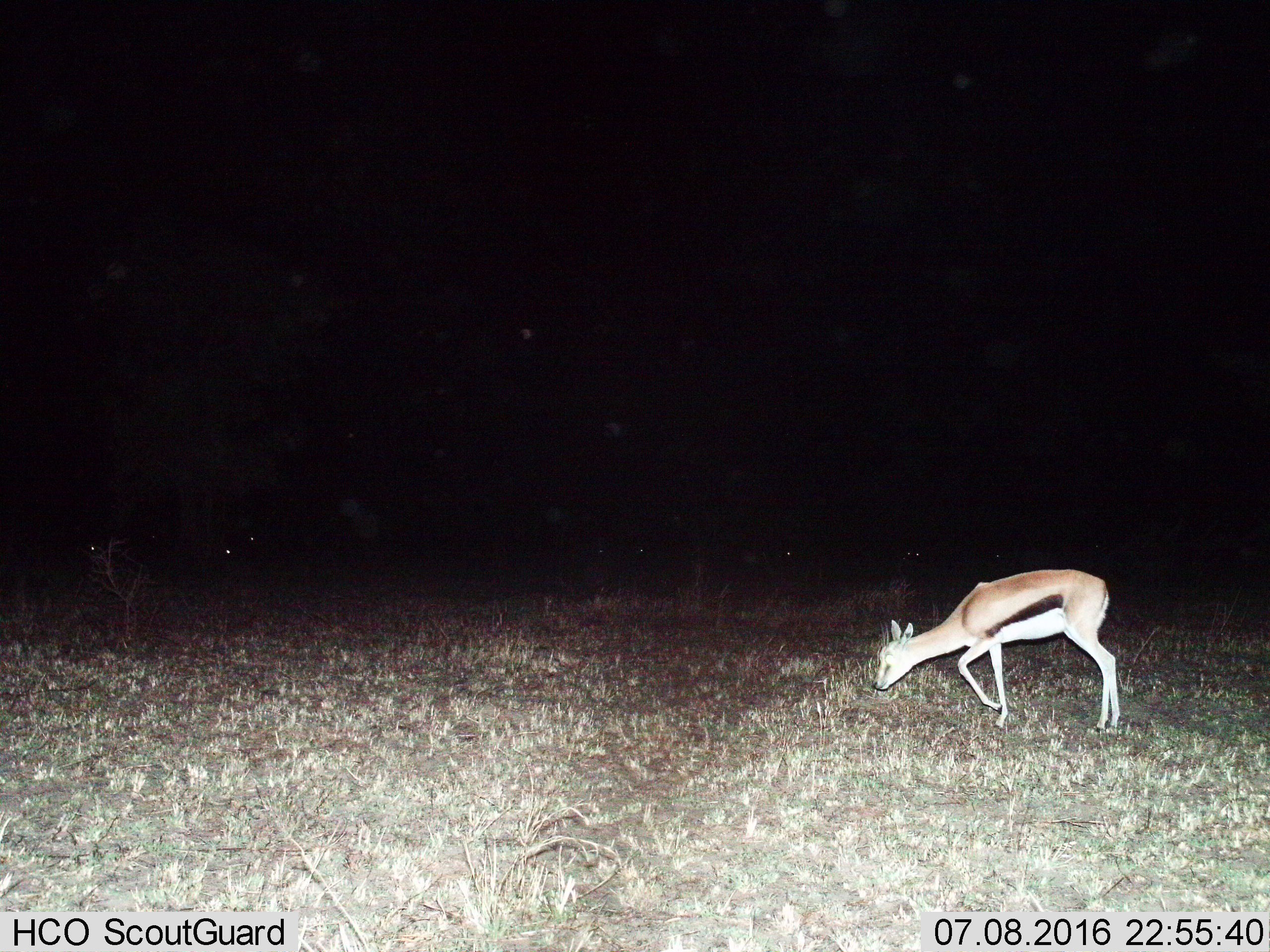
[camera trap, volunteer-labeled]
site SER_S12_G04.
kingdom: Animalia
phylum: Chordata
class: Mammalia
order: Artiodactyla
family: Bovidae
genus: Eudorcas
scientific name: Eudorcas thomsonii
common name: thomson's gazelle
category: gazellethomsons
Gazellethomsons (thomson's gazelle) (Eudorcas thomsonii), count 1. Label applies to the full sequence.